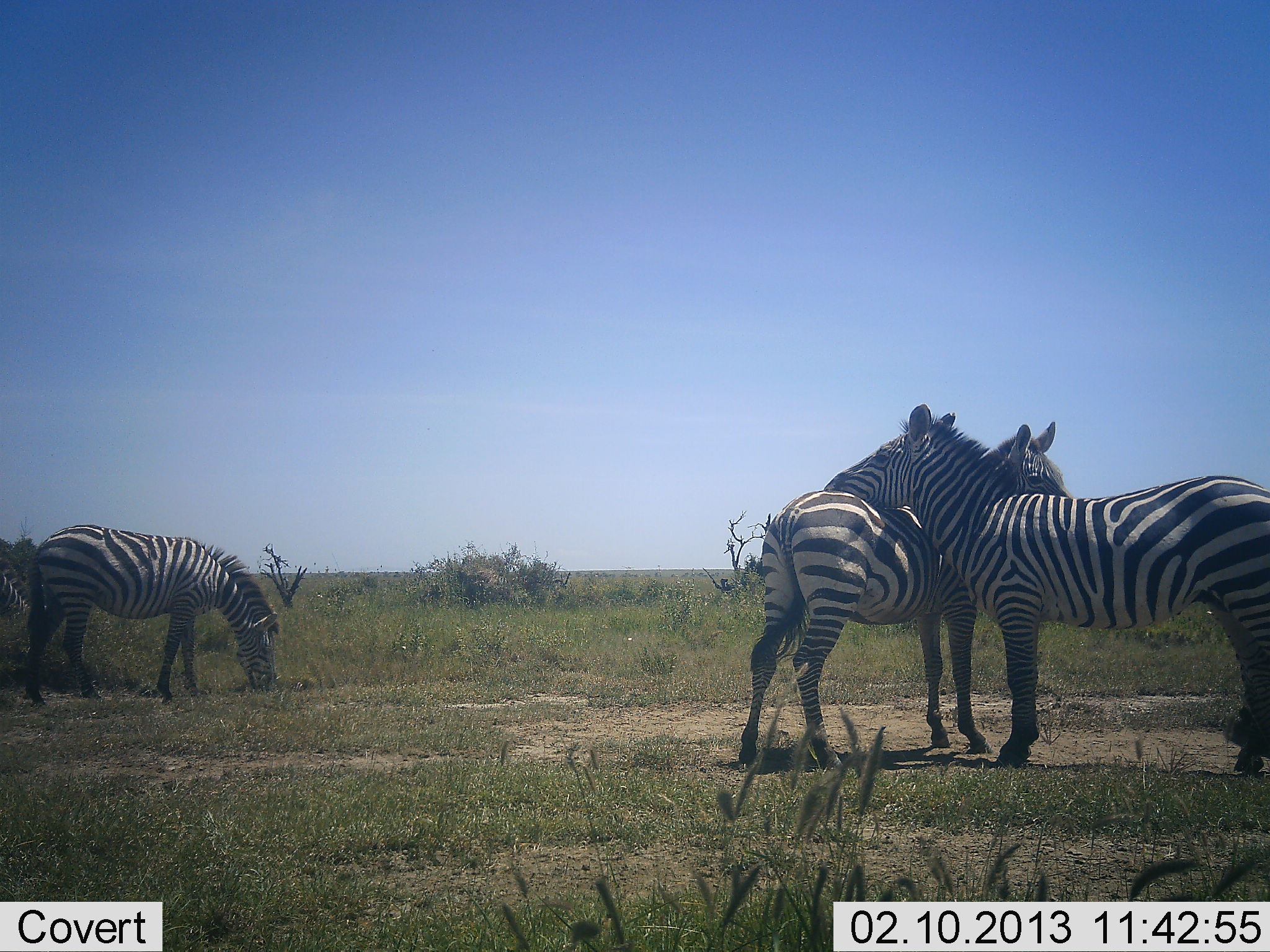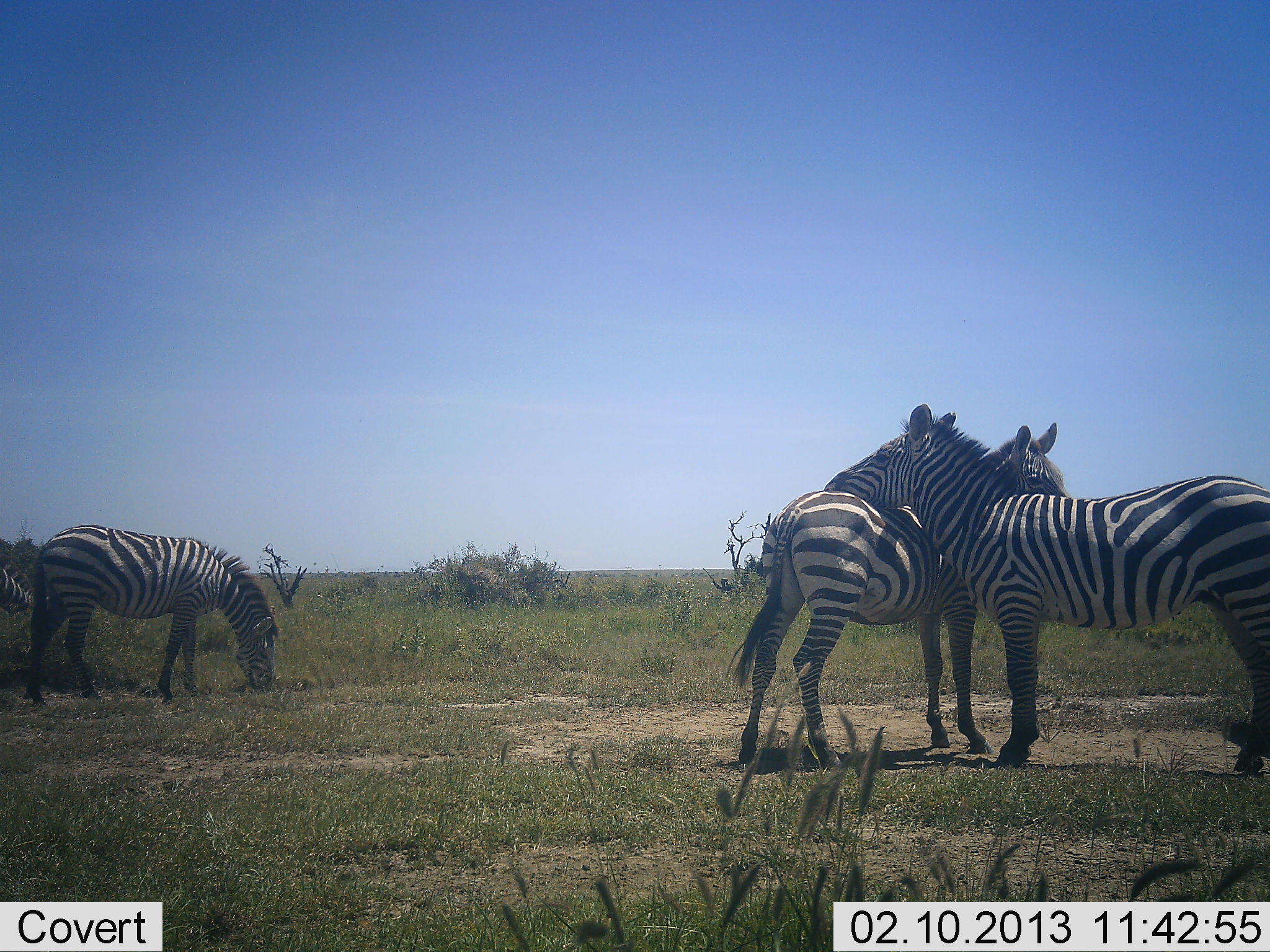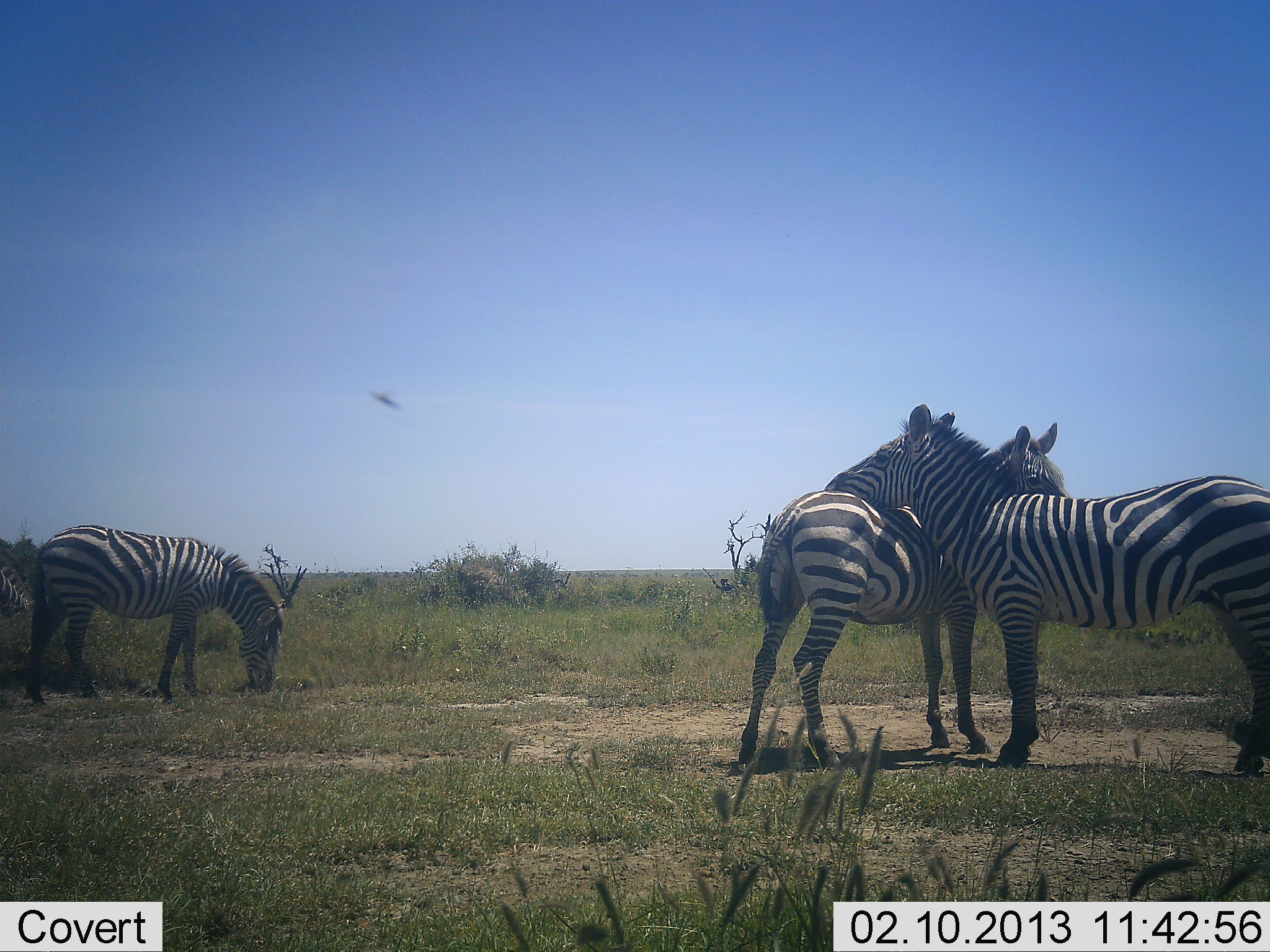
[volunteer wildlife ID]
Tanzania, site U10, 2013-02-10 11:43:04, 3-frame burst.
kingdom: Animalia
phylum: Chordata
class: Mammalia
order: Perissodactyla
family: Equidae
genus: Equus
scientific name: Equus quagga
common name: plains zebra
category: zebra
Zebra (plains zebra) (Equus quagga), count 4. Behavior (volunteer vote fractions): standing 54%, resting 4%, moving 4%, interacting 75%. Young present (vote fraction): 0%. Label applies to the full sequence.